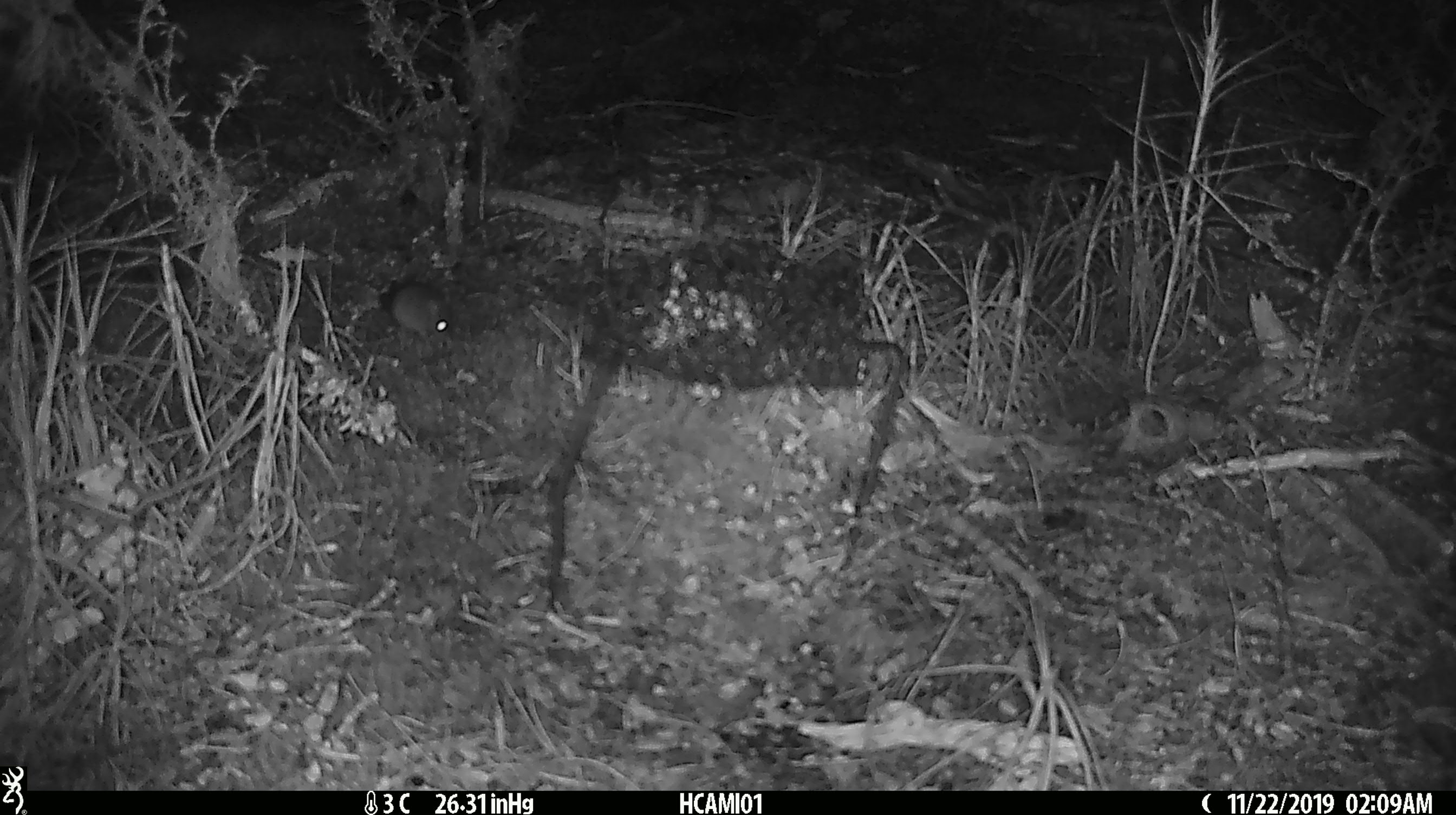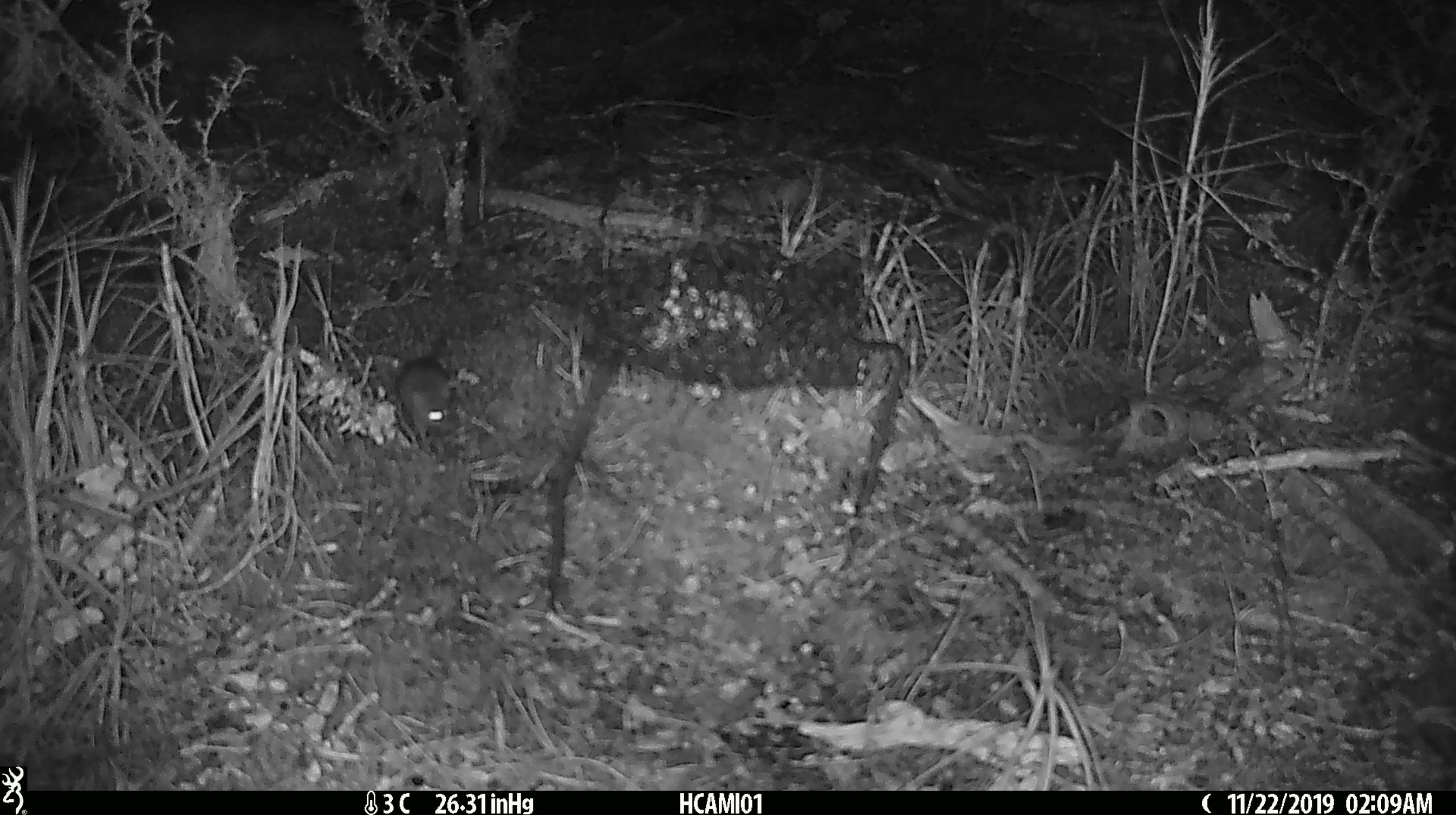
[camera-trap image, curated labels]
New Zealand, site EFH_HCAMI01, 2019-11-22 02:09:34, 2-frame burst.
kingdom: Animalia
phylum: Chordata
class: Mammalia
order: Rodentia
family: Muridae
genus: Mus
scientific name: Mus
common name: mouse